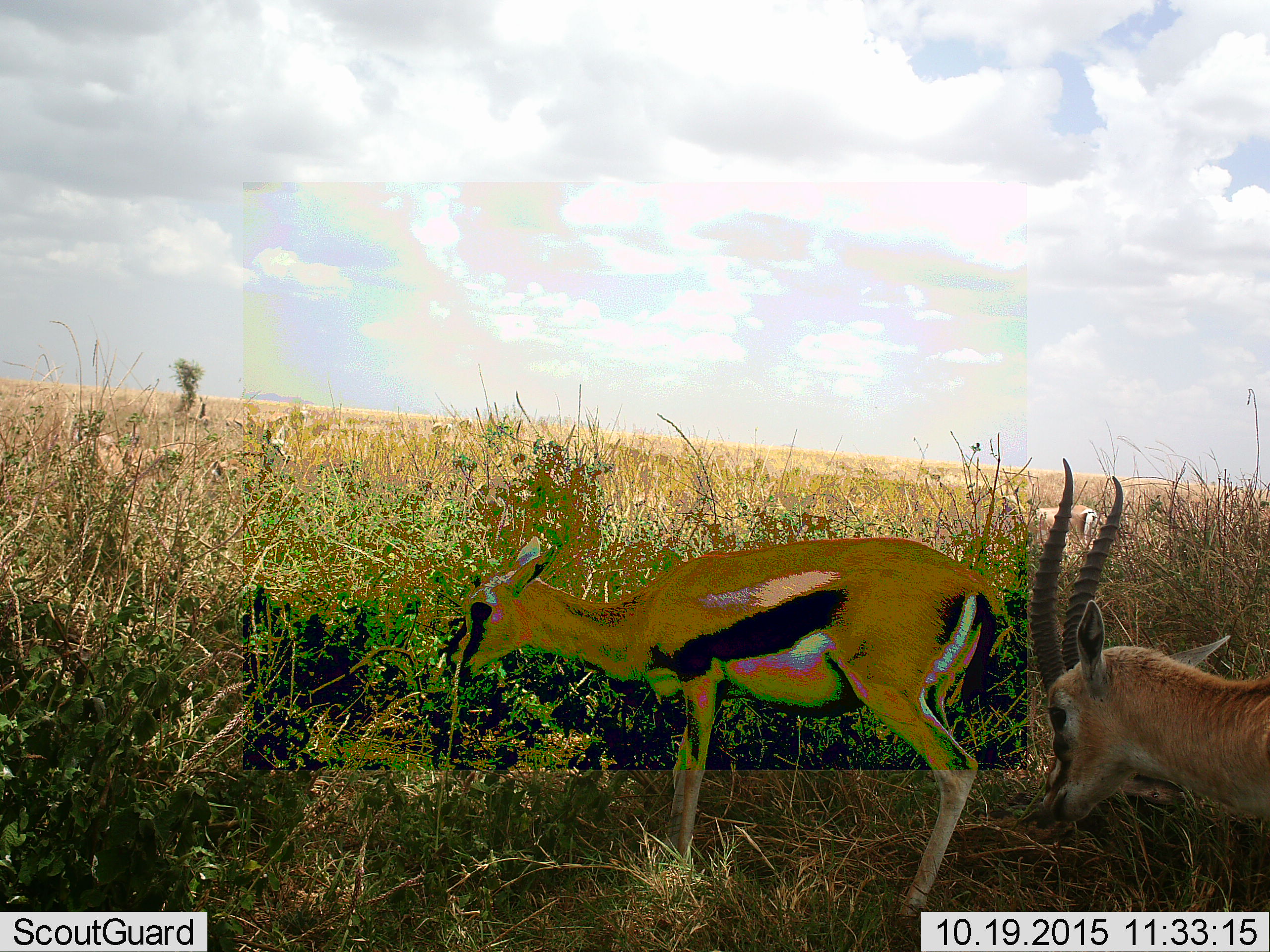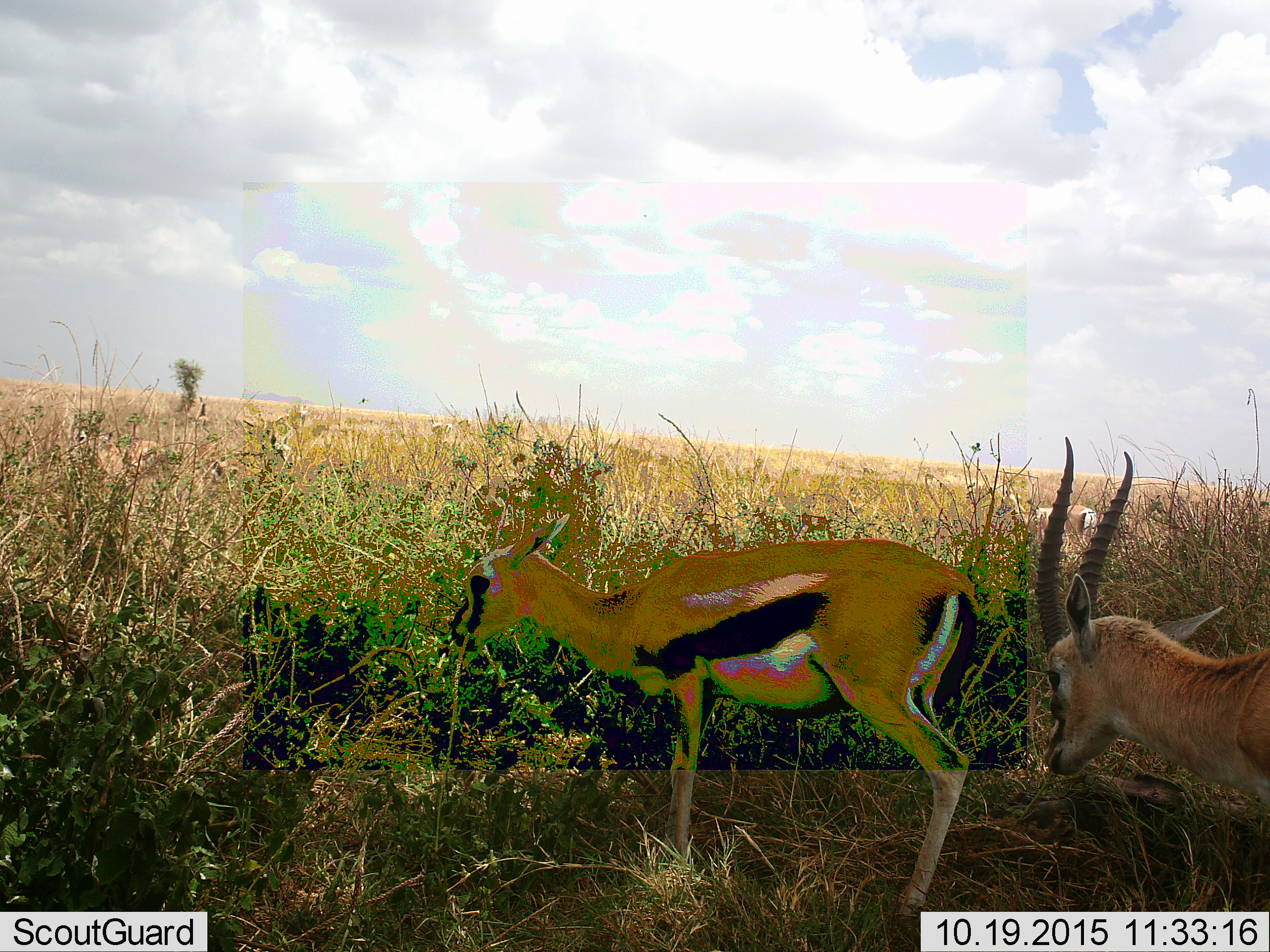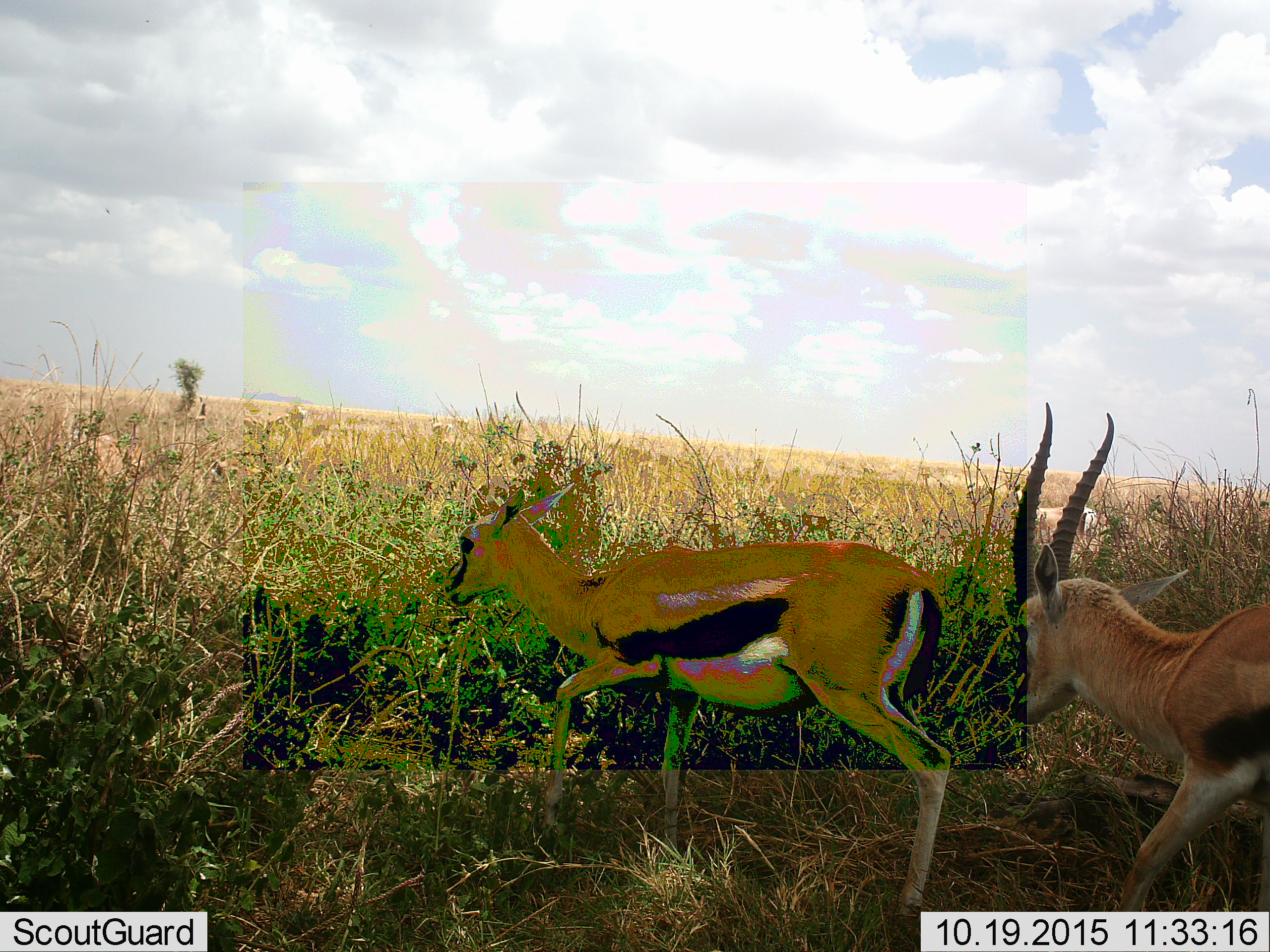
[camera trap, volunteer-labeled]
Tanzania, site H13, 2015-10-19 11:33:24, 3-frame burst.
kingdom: Animalia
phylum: Chordata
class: Mammalia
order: Artiodactyla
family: Bovidae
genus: Eudorcas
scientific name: Eudorcas thomsonii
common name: thomson's gazelle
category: gazellethomsons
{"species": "gazellethomsons (thomson's gazelle) (Eudorcas thomsonii)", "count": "3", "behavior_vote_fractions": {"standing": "30%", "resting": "0%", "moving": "80%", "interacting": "0%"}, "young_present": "10%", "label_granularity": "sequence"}